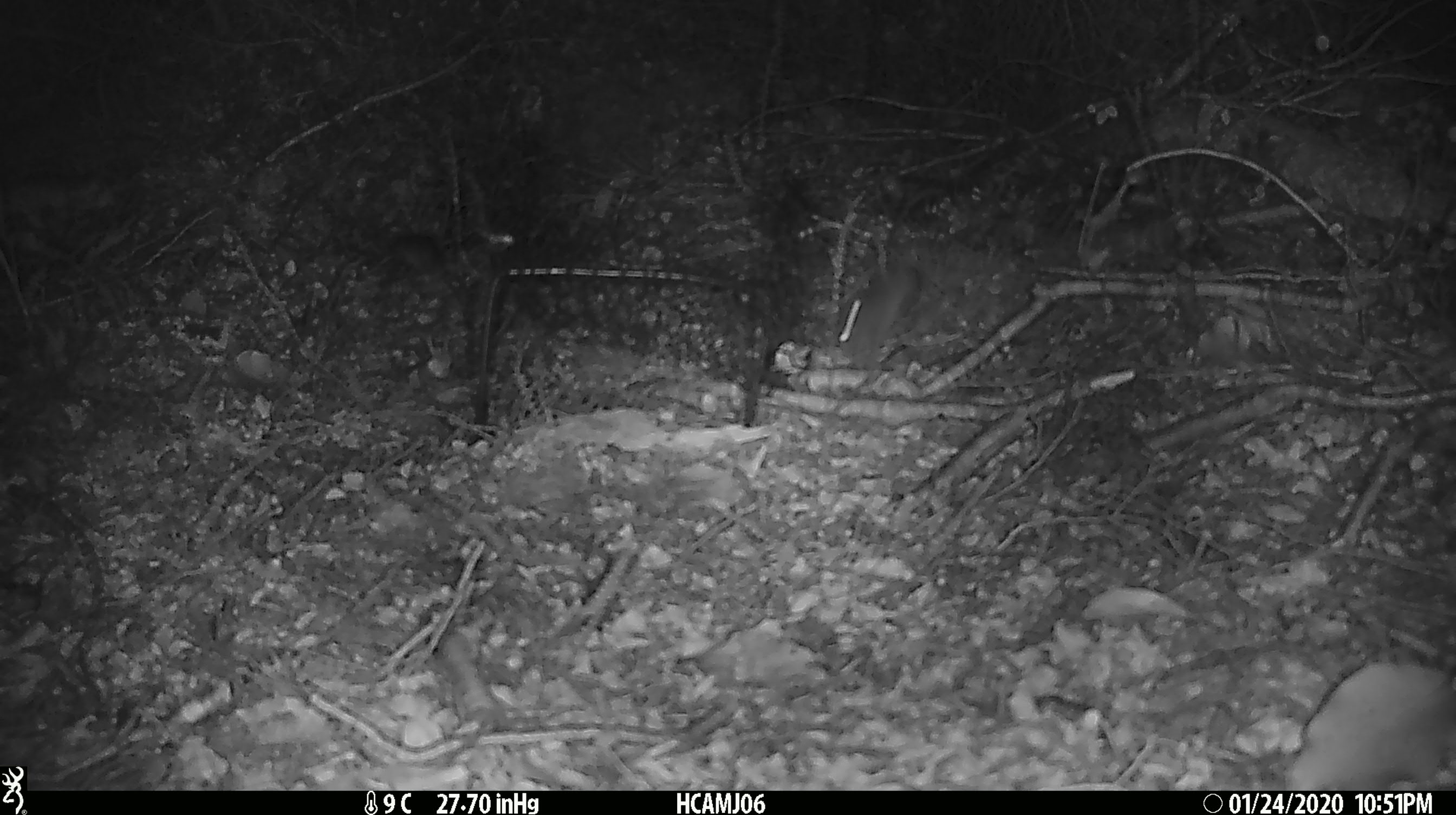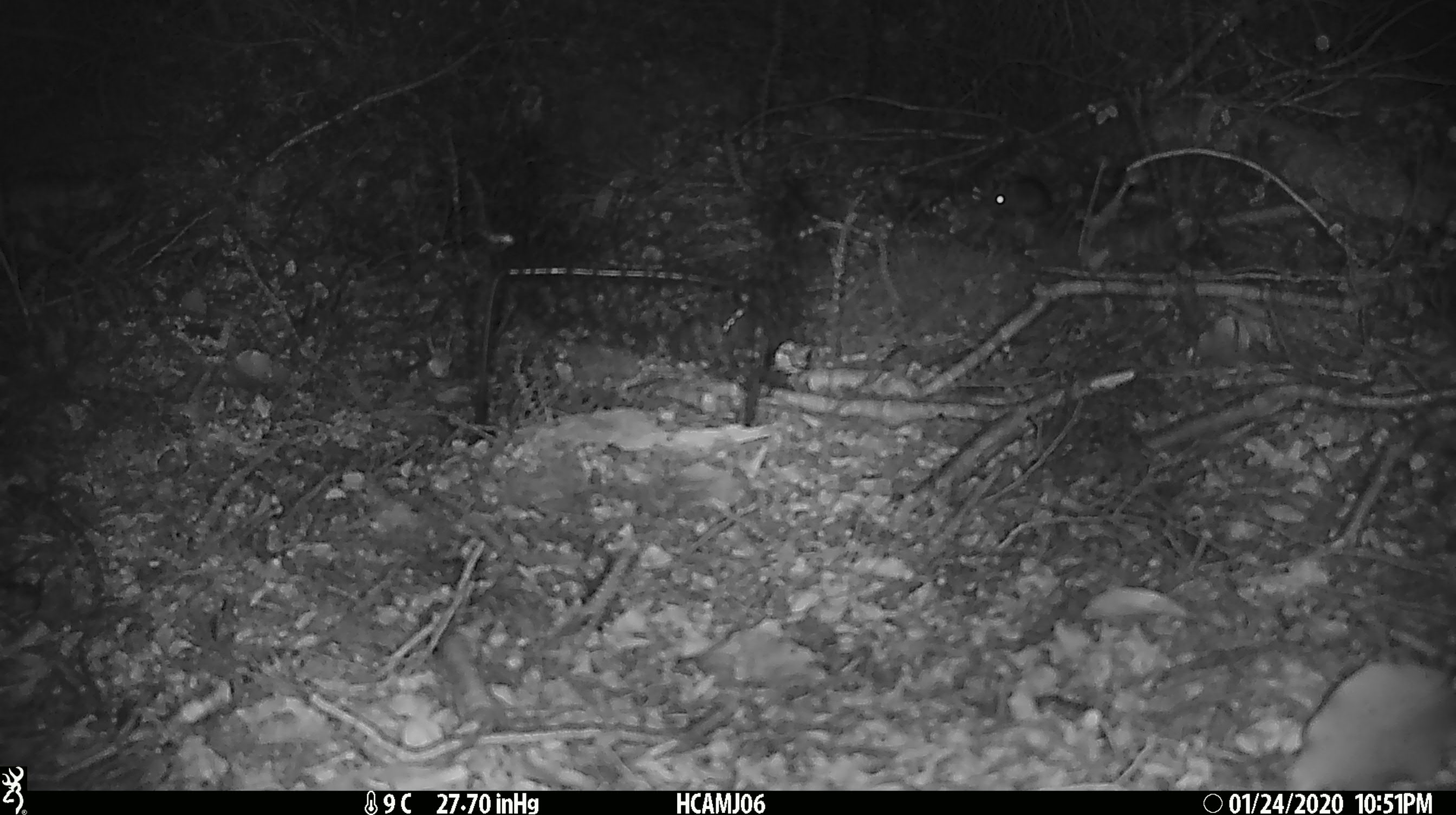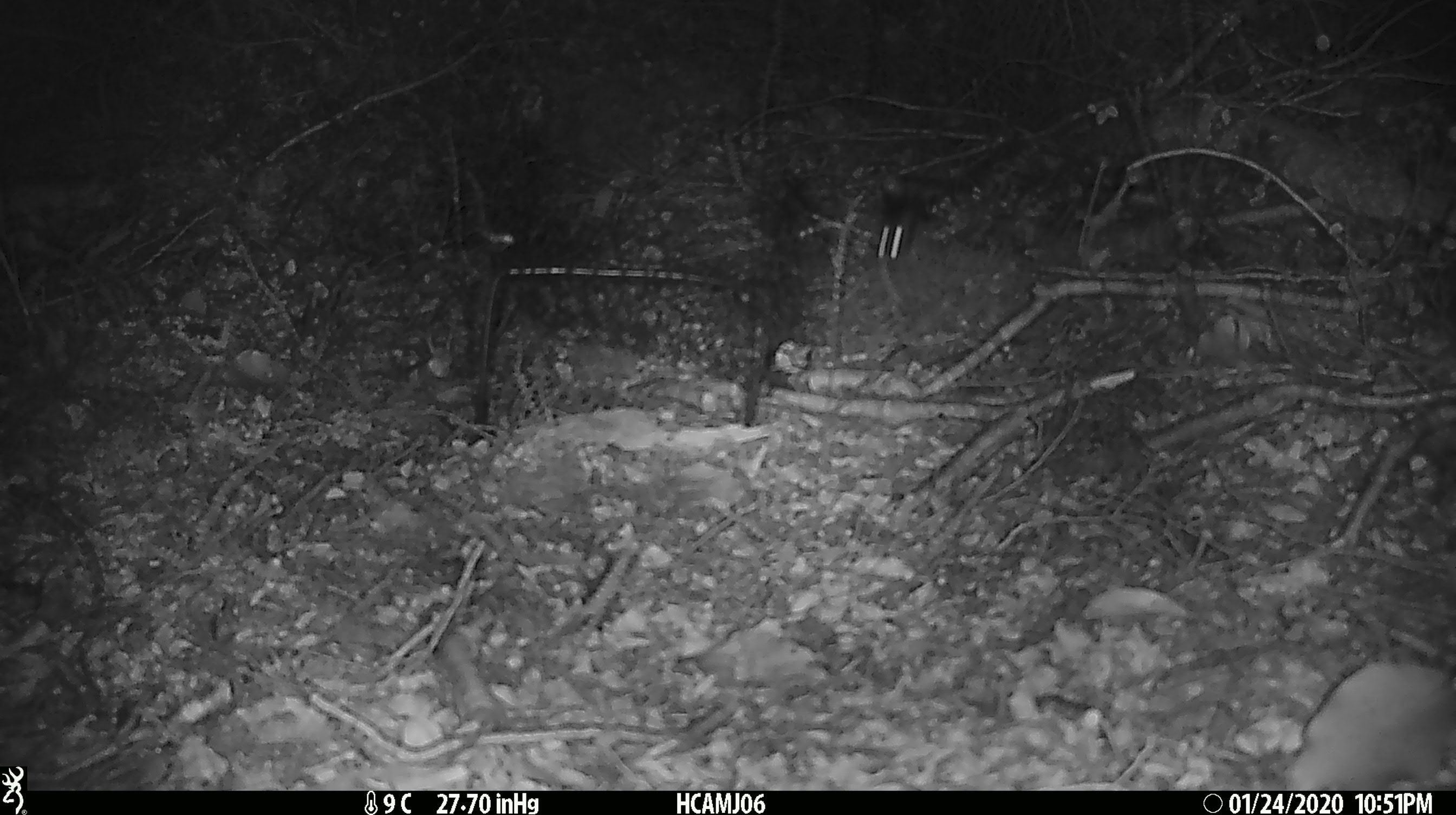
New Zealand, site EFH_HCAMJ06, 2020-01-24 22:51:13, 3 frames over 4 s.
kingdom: Animalia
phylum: Chordata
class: Mammalia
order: Rodentia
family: Muridae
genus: Mus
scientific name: Mus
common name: mouse